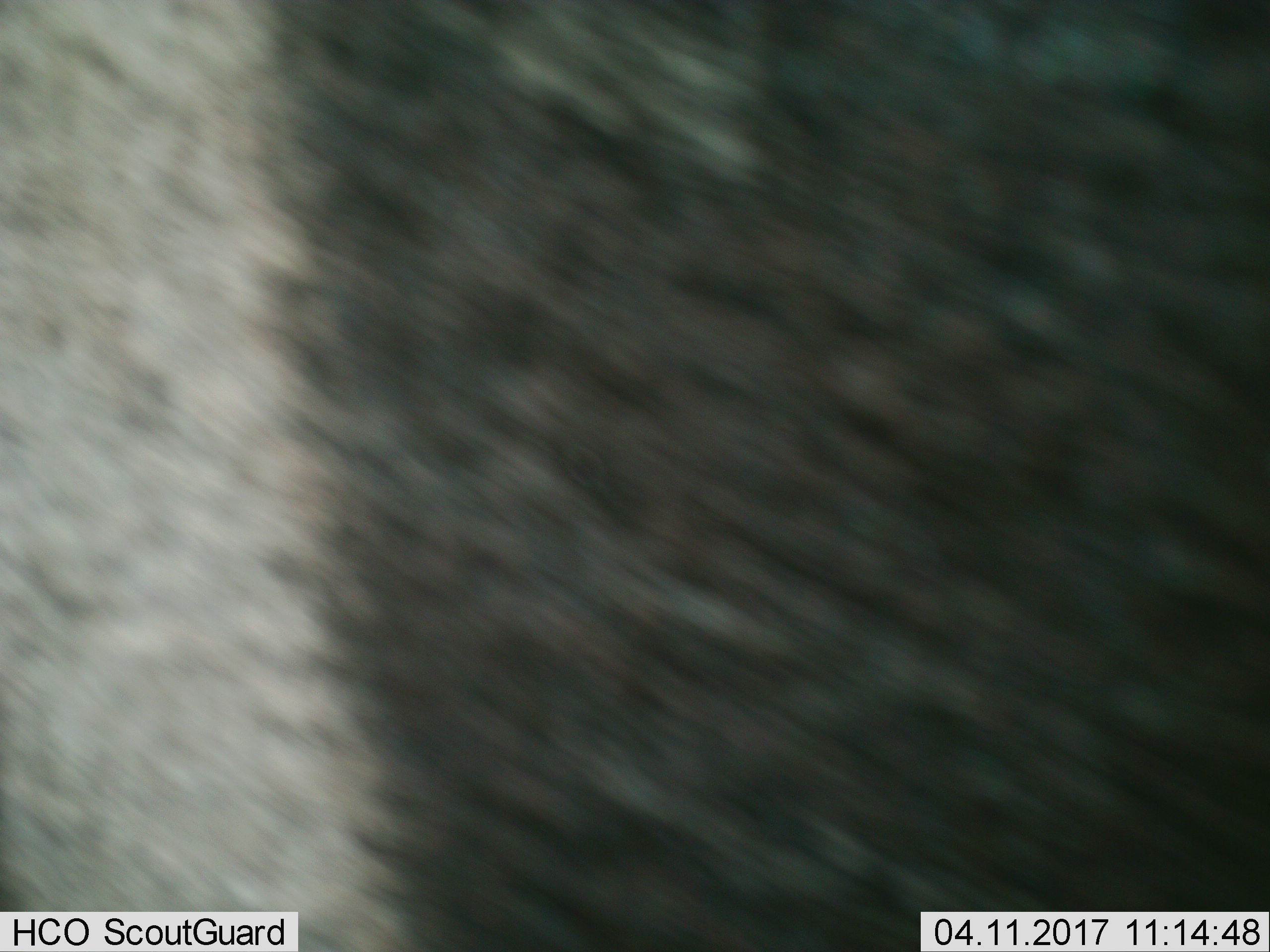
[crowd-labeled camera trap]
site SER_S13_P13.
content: unidentified animal